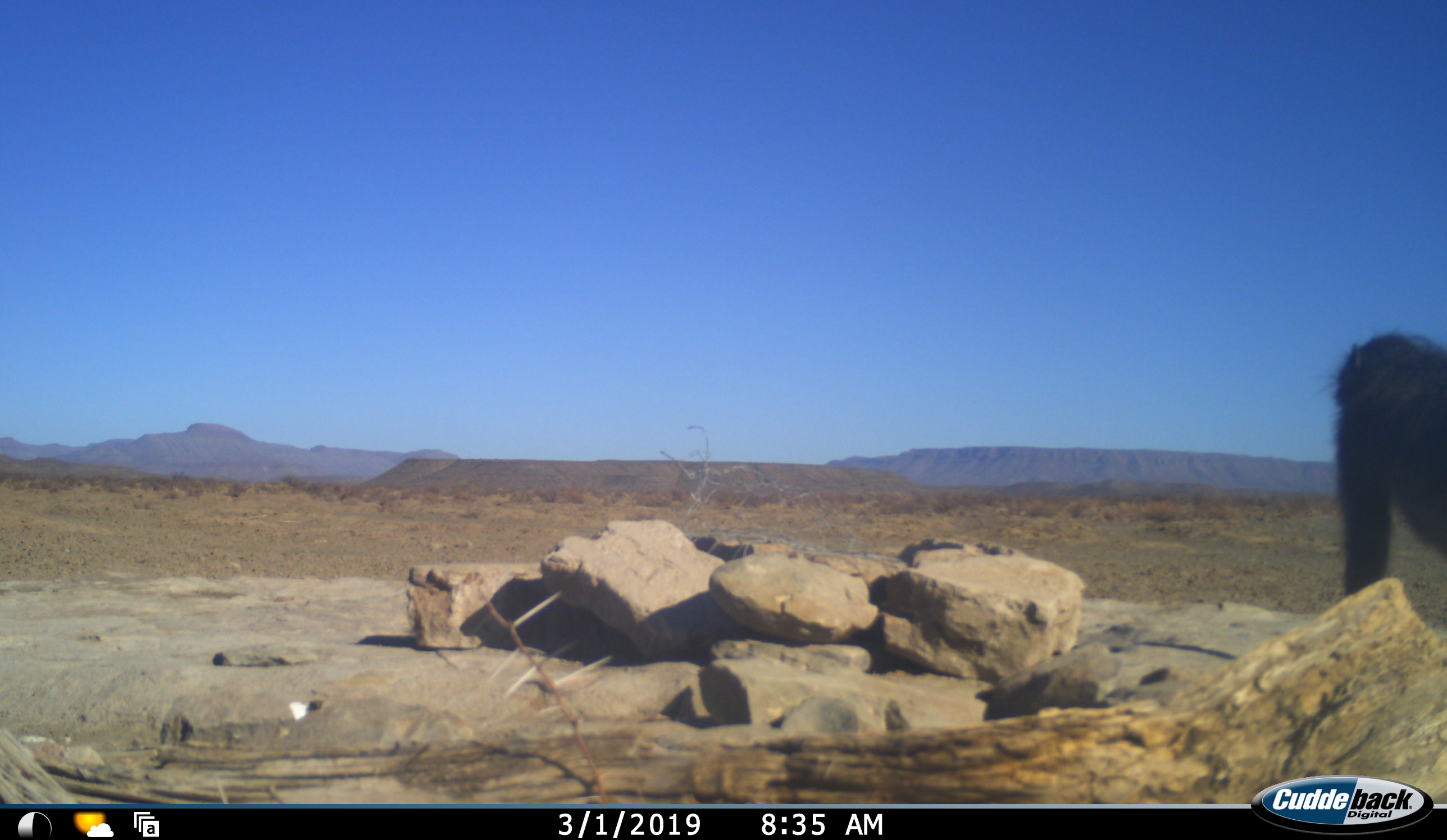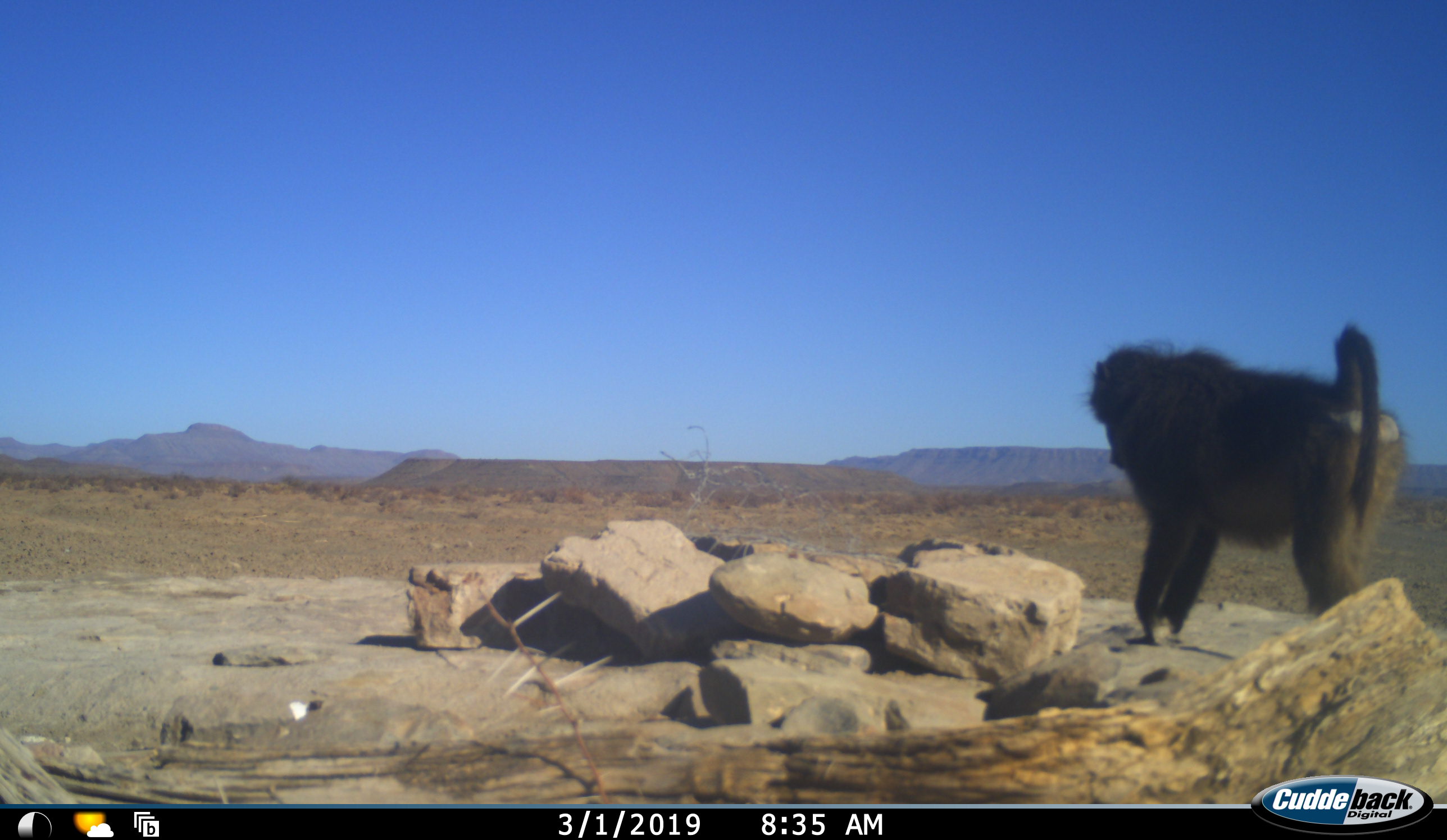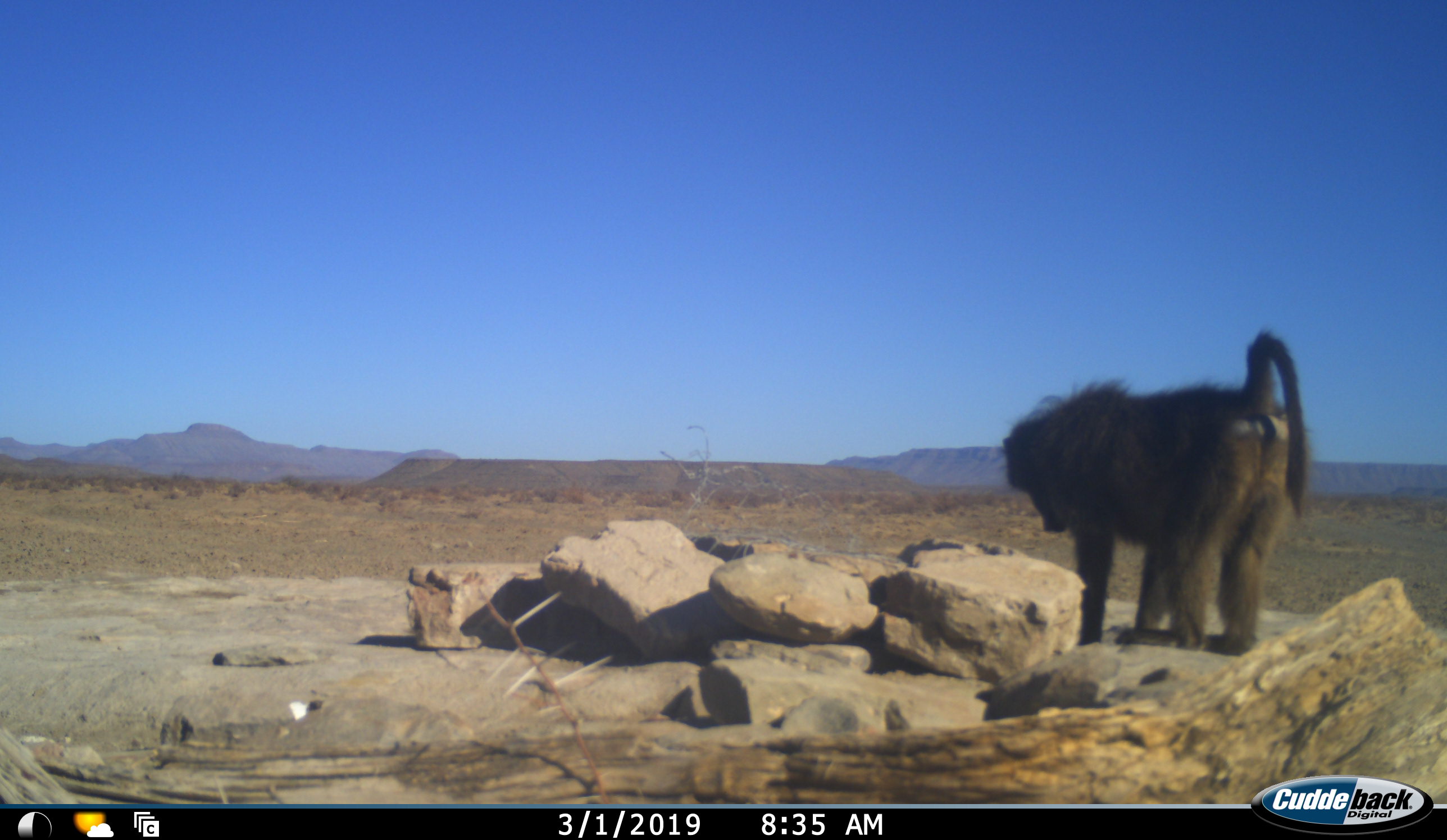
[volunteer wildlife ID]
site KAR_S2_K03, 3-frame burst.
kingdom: Animalia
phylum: Chordata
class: Mammalia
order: Primates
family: Cercopithecidae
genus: Papio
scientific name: Papio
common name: baboon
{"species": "baboon (Papio)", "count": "1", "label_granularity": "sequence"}